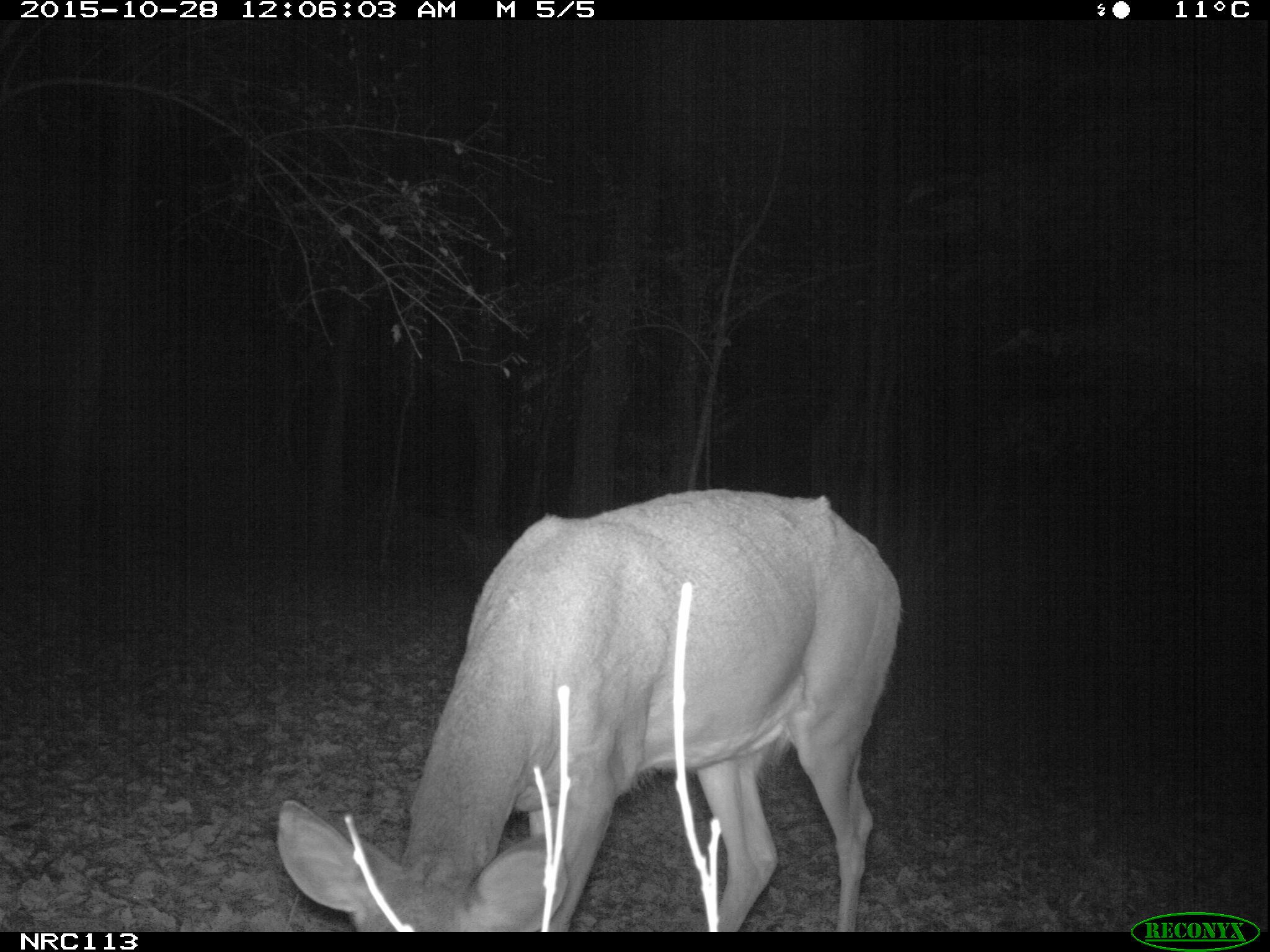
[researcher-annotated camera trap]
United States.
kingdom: Animalia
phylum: Chordata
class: Mammalia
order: Artiodactyla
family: Cervidae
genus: Odocoileus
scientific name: Odocoileus virginianus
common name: white-tailed deer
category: White Tailed Deer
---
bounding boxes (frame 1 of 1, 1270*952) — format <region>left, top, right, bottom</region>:
White Tailed Deer: <region>263, 479, 910, 938</region>